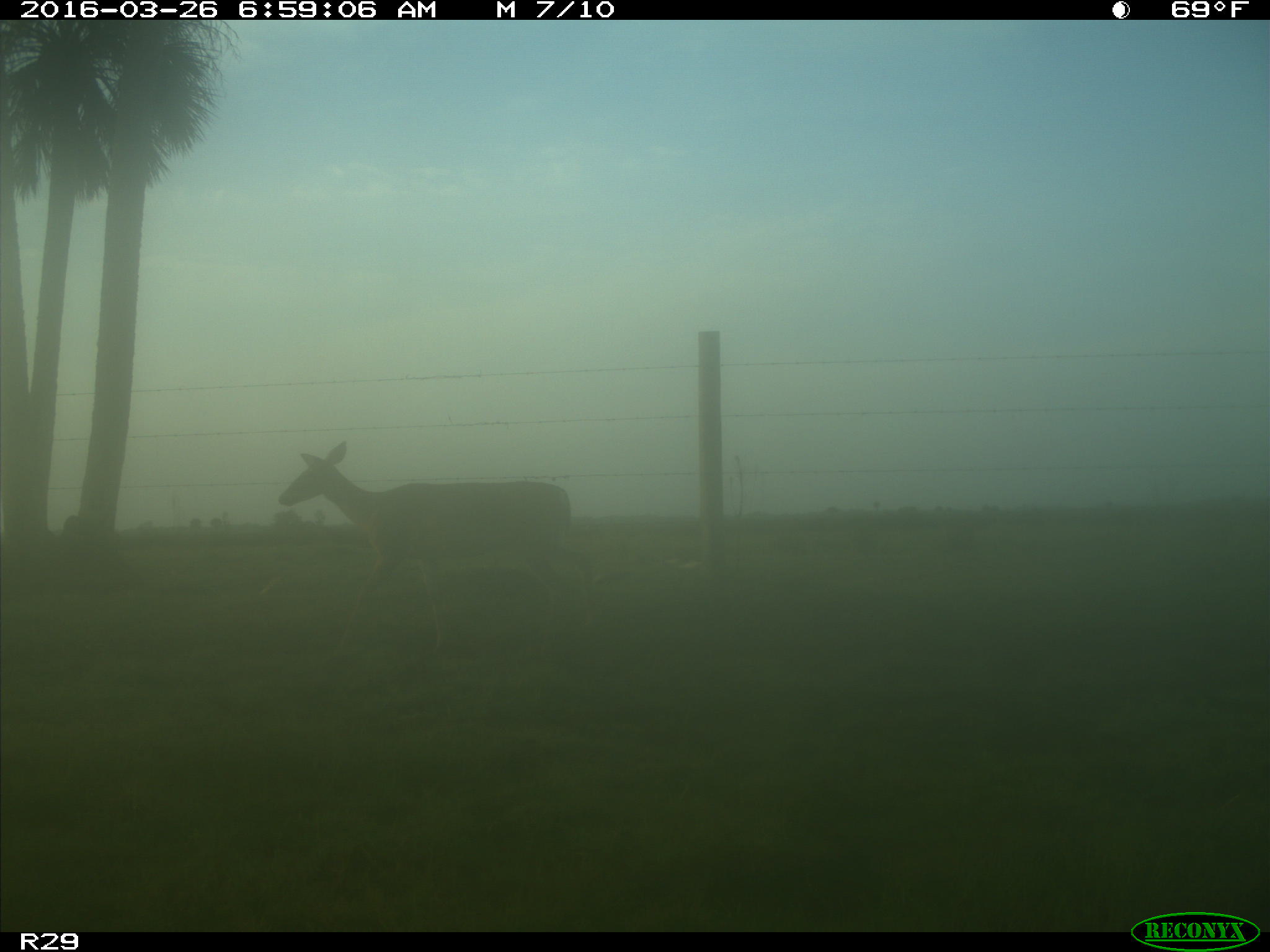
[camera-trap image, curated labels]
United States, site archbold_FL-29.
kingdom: Animalia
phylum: Chordata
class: Mammalia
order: Artiodactyla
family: Cervidae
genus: Odocoileus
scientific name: Odocoileus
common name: deer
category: unidentified deer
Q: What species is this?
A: Unidentified deer (deer) (Odocoileus).